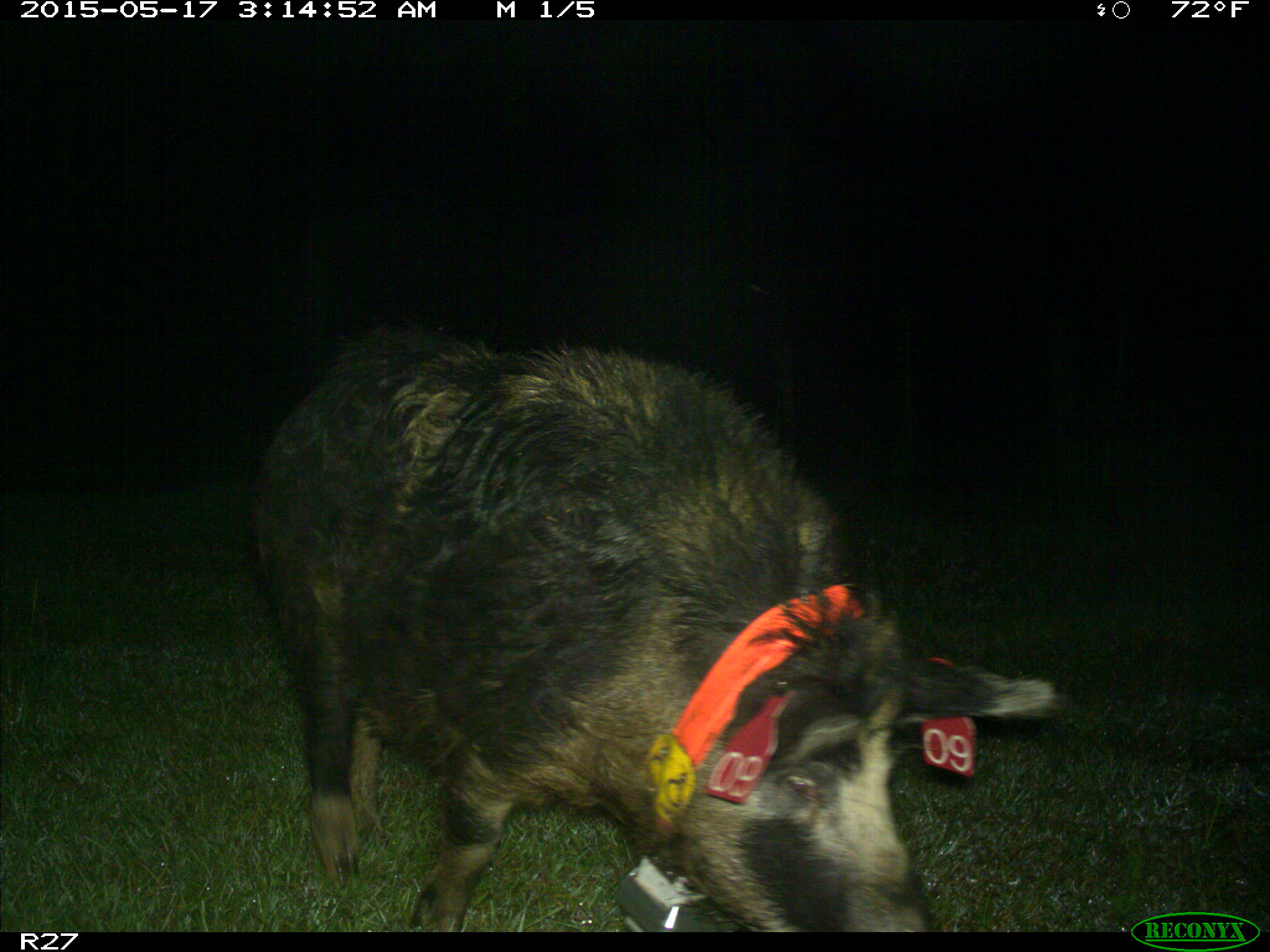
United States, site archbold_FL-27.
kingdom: Animalia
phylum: Chordata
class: Mammalia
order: Artiodactyla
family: Suidae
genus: Sus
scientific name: Sus scrofa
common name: wild boar